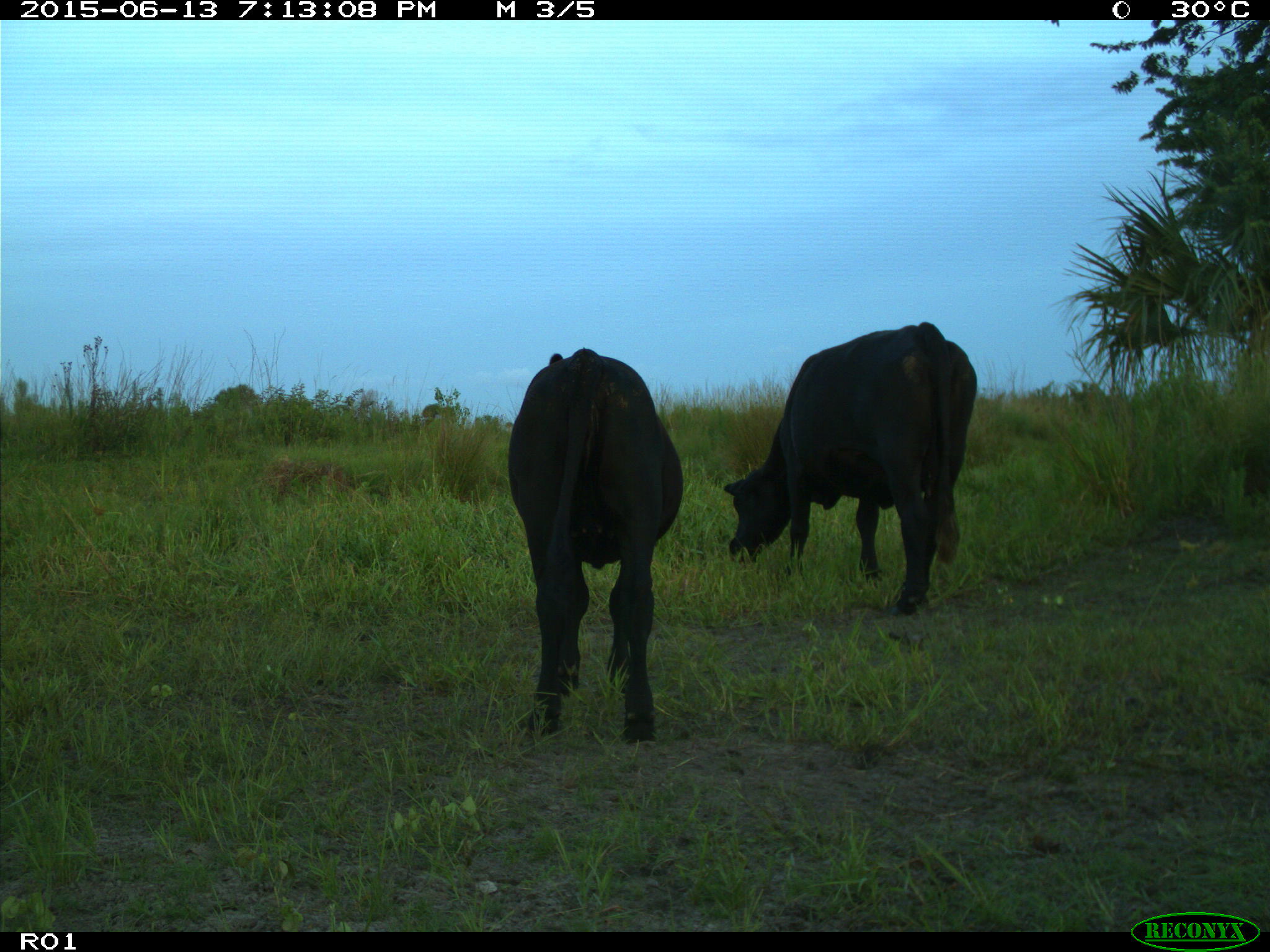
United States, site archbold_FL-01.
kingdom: Animalia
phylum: Chordata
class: Mammalia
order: Artiodactyla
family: Bovidae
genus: Bos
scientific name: Bos taurus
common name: domestic cow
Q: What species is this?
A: Bos taurus (domestic cow).